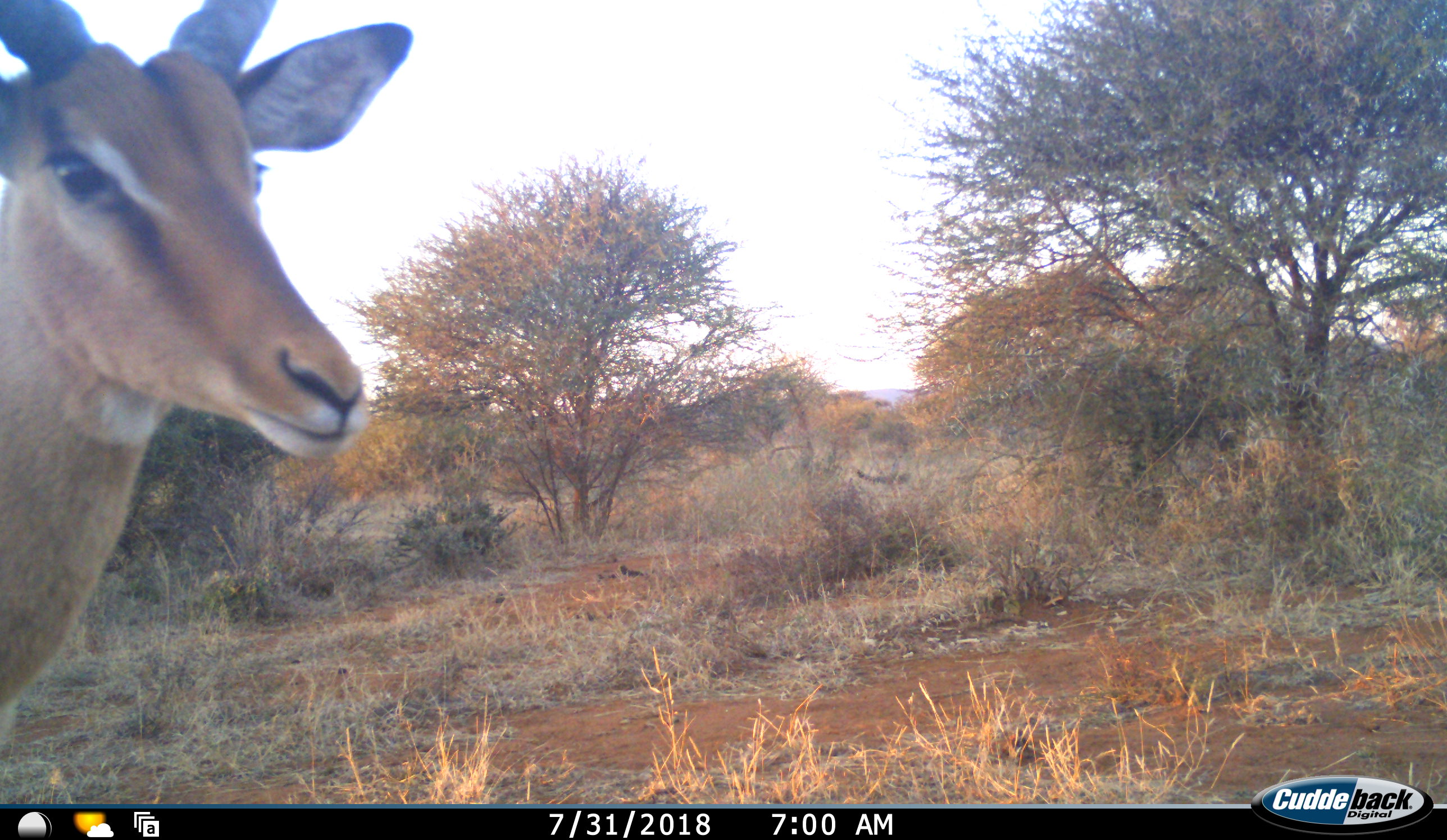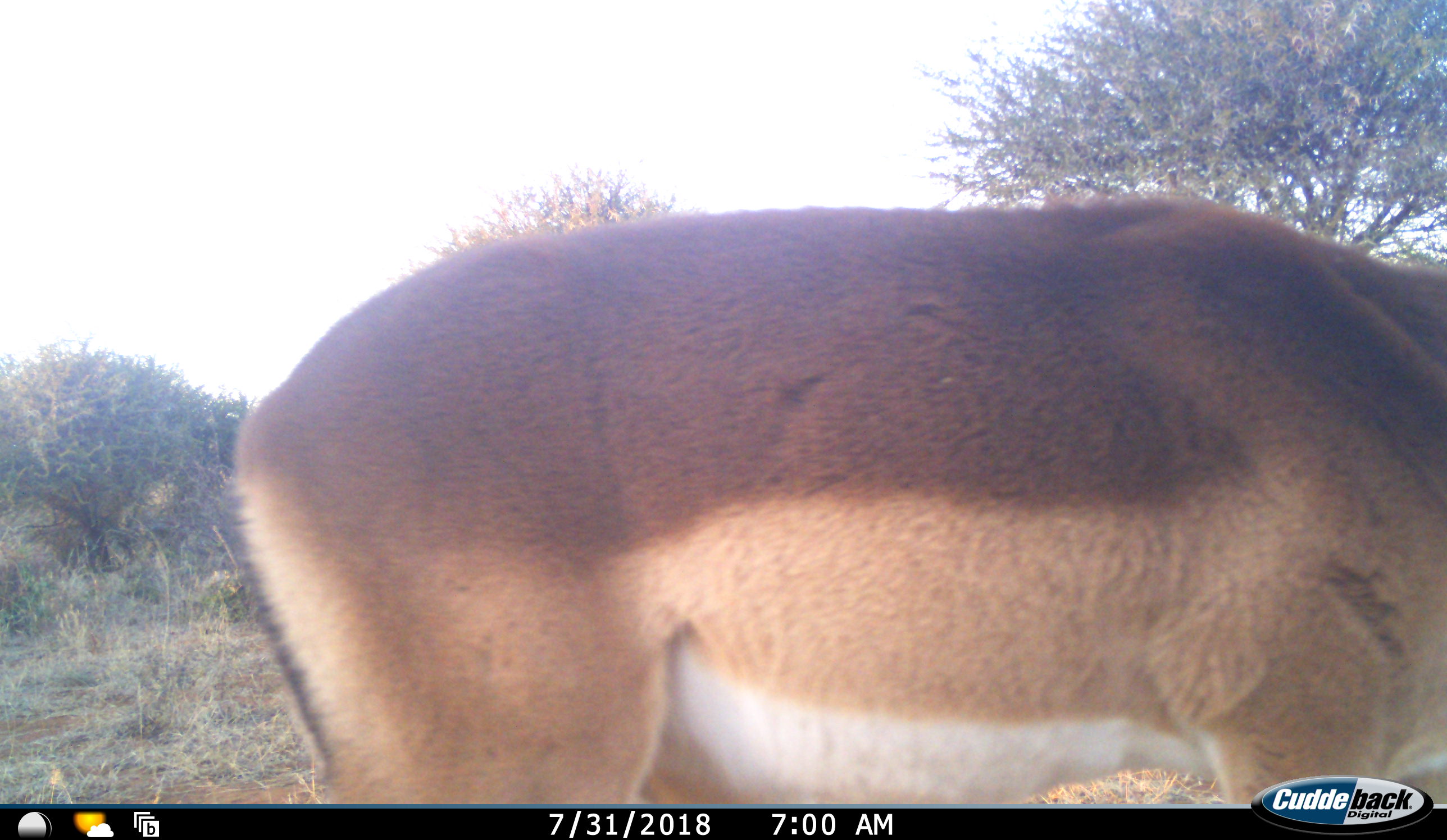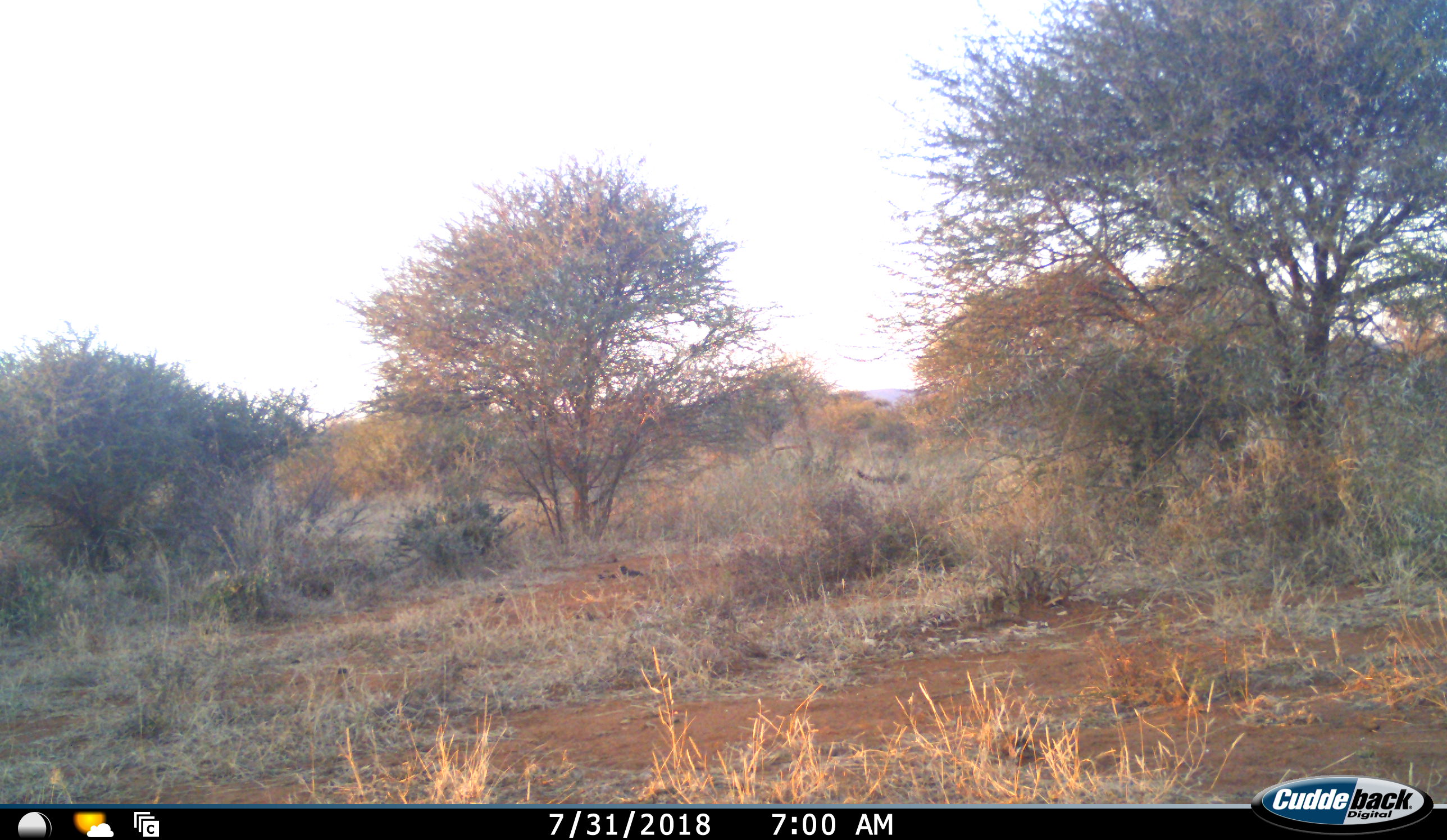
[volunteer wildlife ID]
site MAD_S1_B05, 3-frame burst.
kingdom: Animalia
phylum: Chordata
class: Mammalia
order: Artiodactyla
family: Bovidae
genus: Aepyceros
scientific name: Aepyceros melampus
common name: impala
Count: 1.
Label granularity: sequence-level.